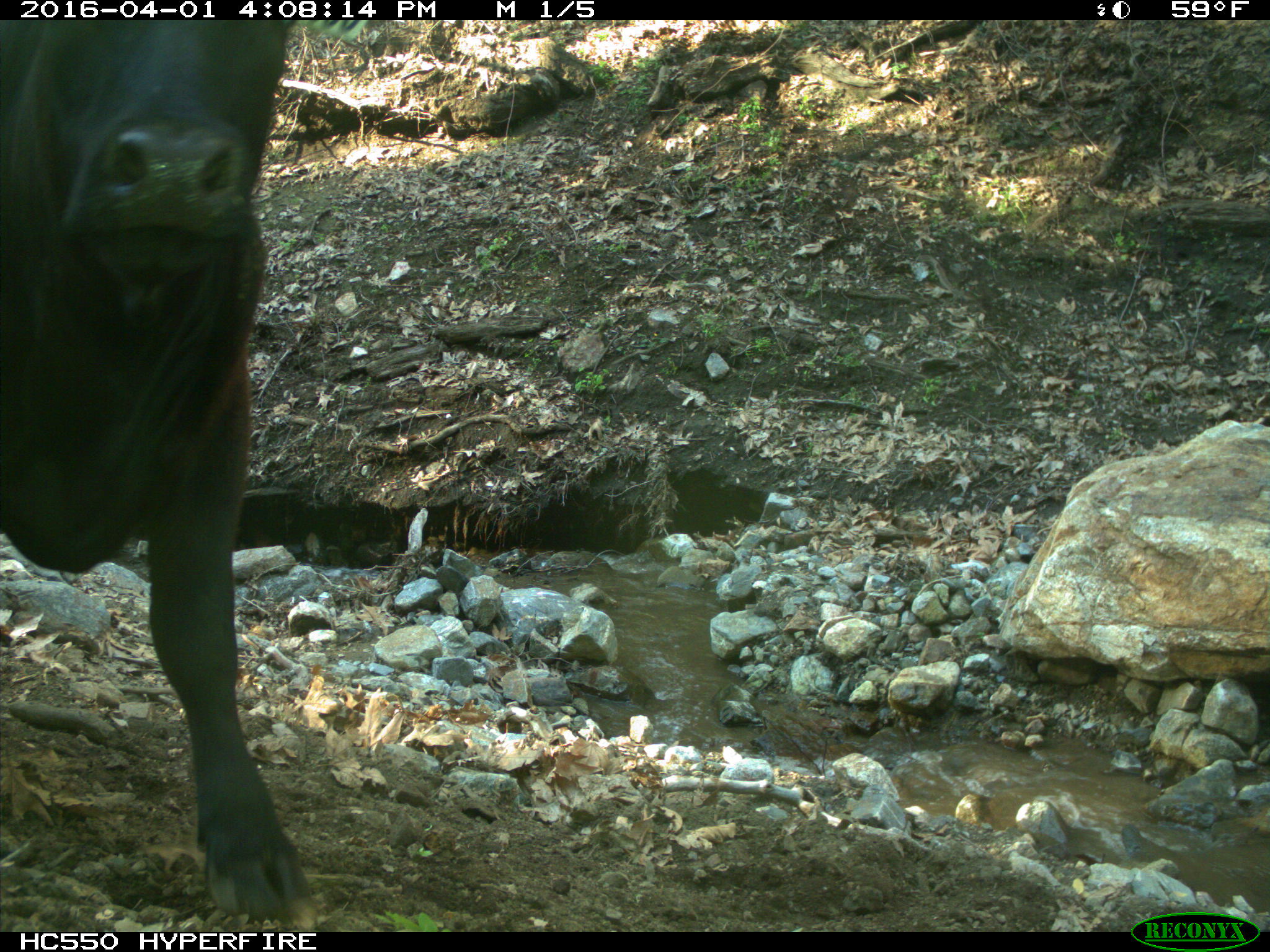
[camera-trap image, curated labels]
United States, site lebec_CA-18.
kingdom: Animalia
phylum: Chordata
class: Mammalia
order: Artiodactyla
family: Bovidae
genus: Bos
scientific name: Bos taurus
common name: domestic cow